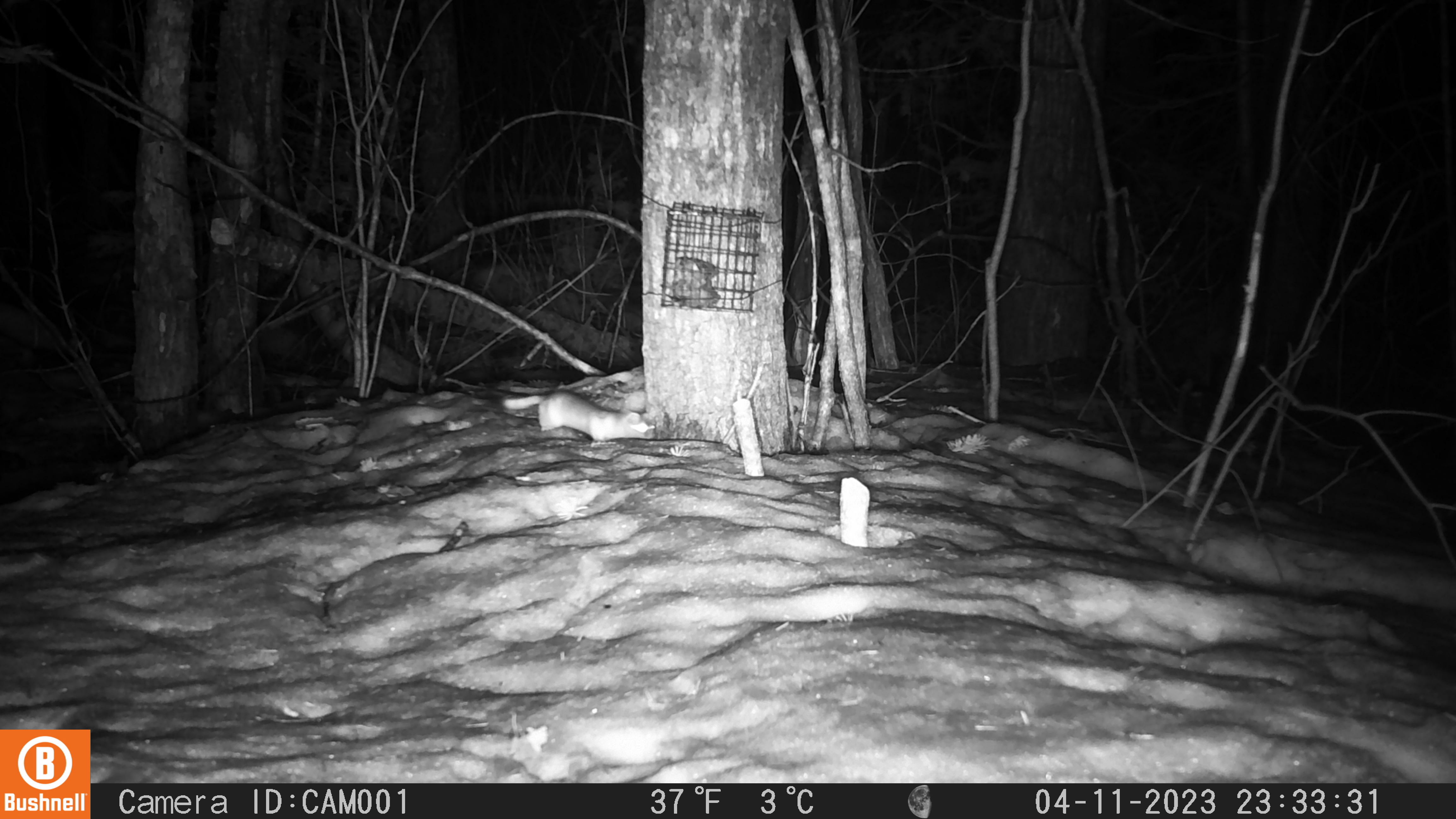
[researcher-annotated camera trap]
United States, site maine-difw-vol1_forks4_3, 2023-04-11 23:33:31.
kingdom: Animalia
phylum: Chordata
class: Mammalia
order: Carnivora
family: Mustelidae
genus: Mustela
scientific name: Mustela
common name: weasel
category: weasel sp.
Weasel sp. (weasel) (Mustela).